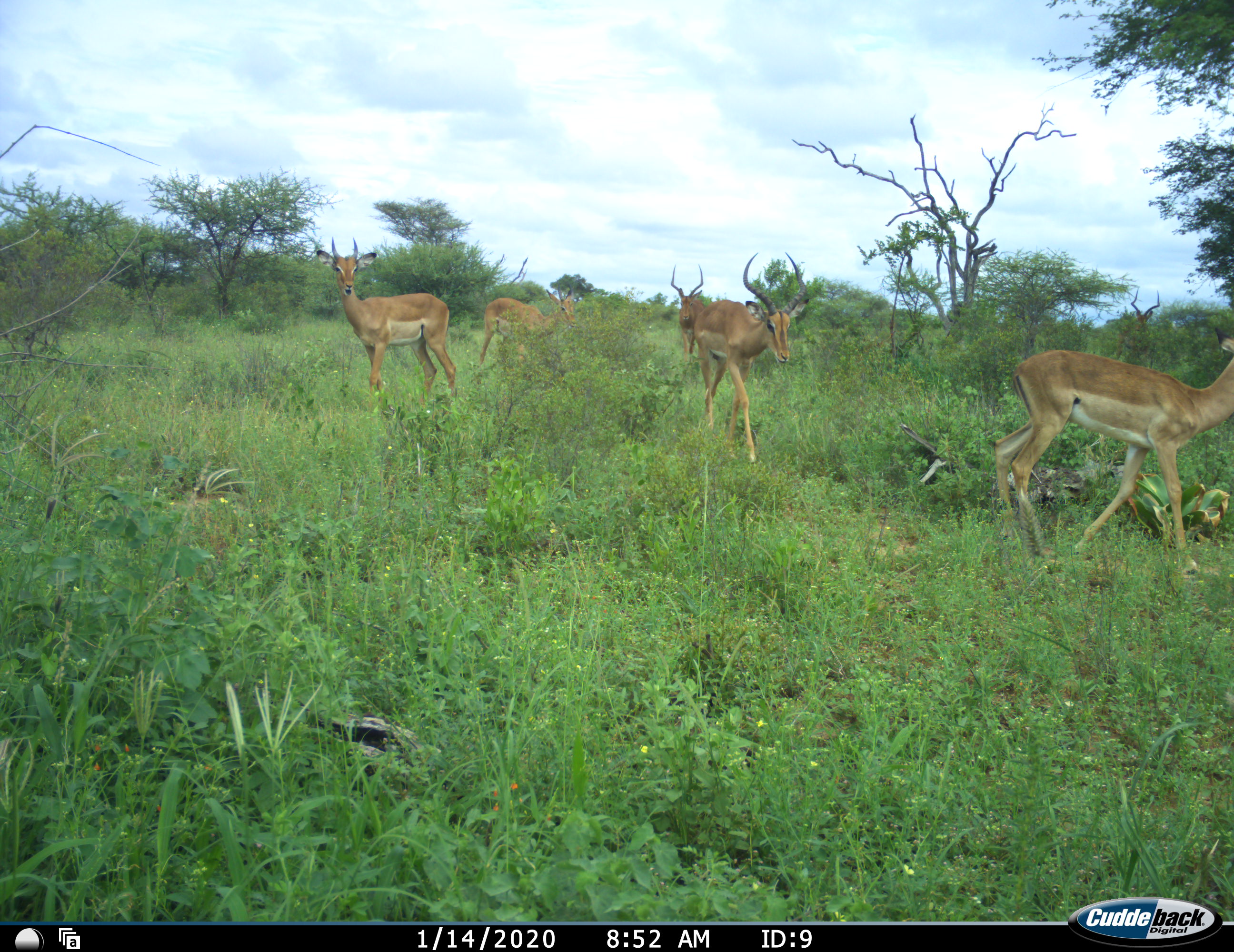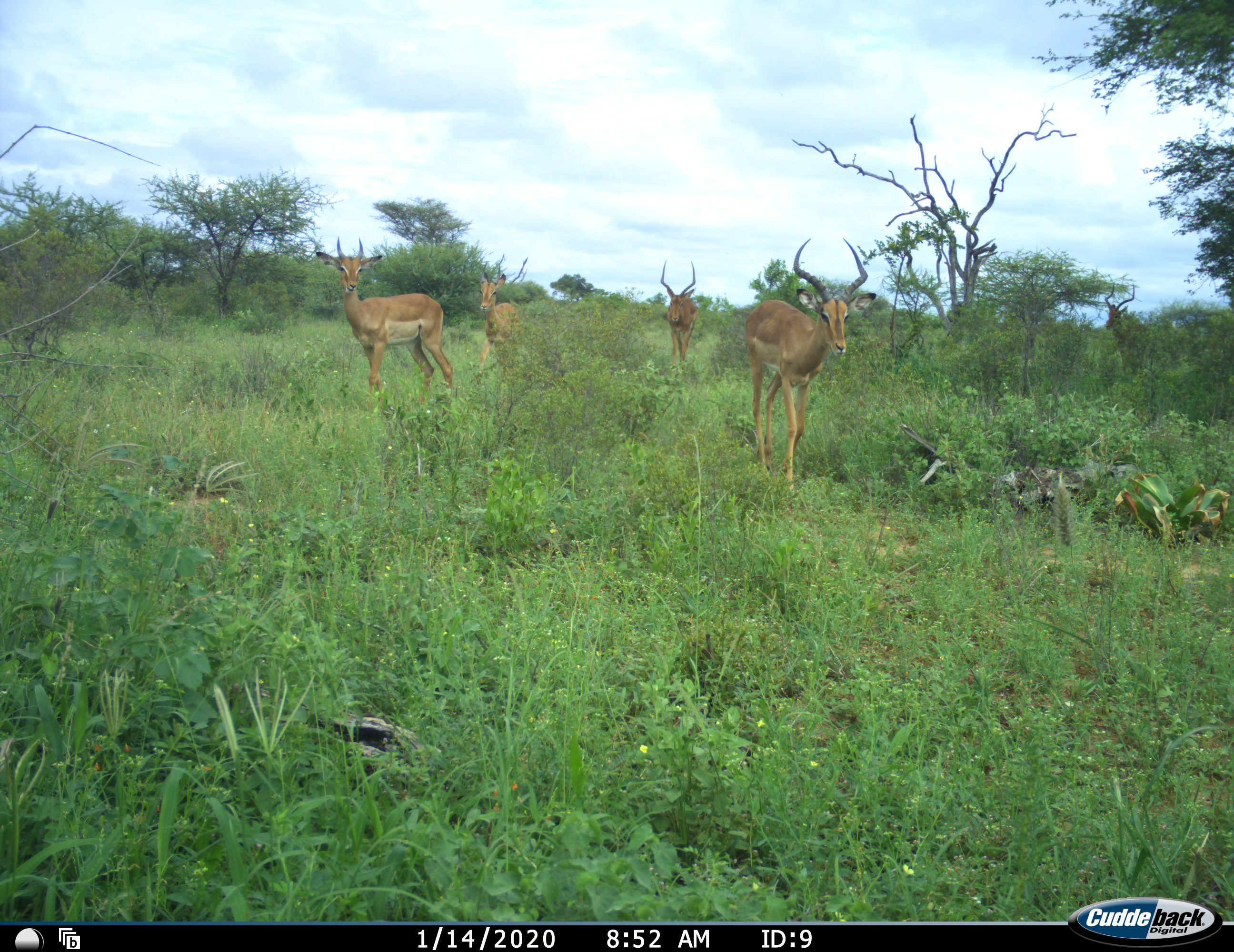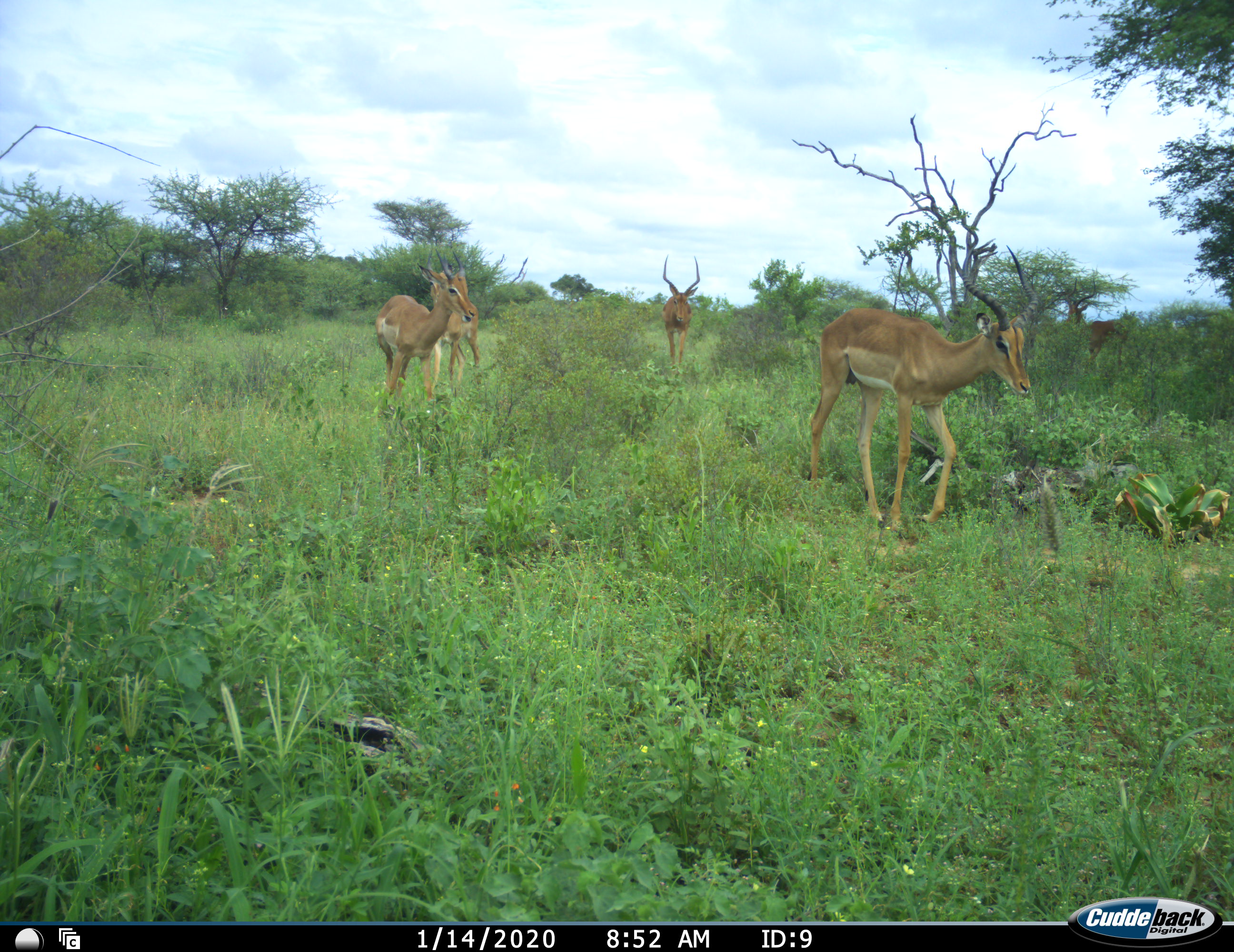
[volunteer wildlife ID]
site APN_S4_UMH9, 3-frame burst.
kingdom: Animalia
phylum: Chordata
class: Mammalia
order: Artiodactyla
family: Bovidae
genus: Aepyceros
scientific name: Aepyceros melampus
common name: impala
Impala (Aepyceros melampus), count 5. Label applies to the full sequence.